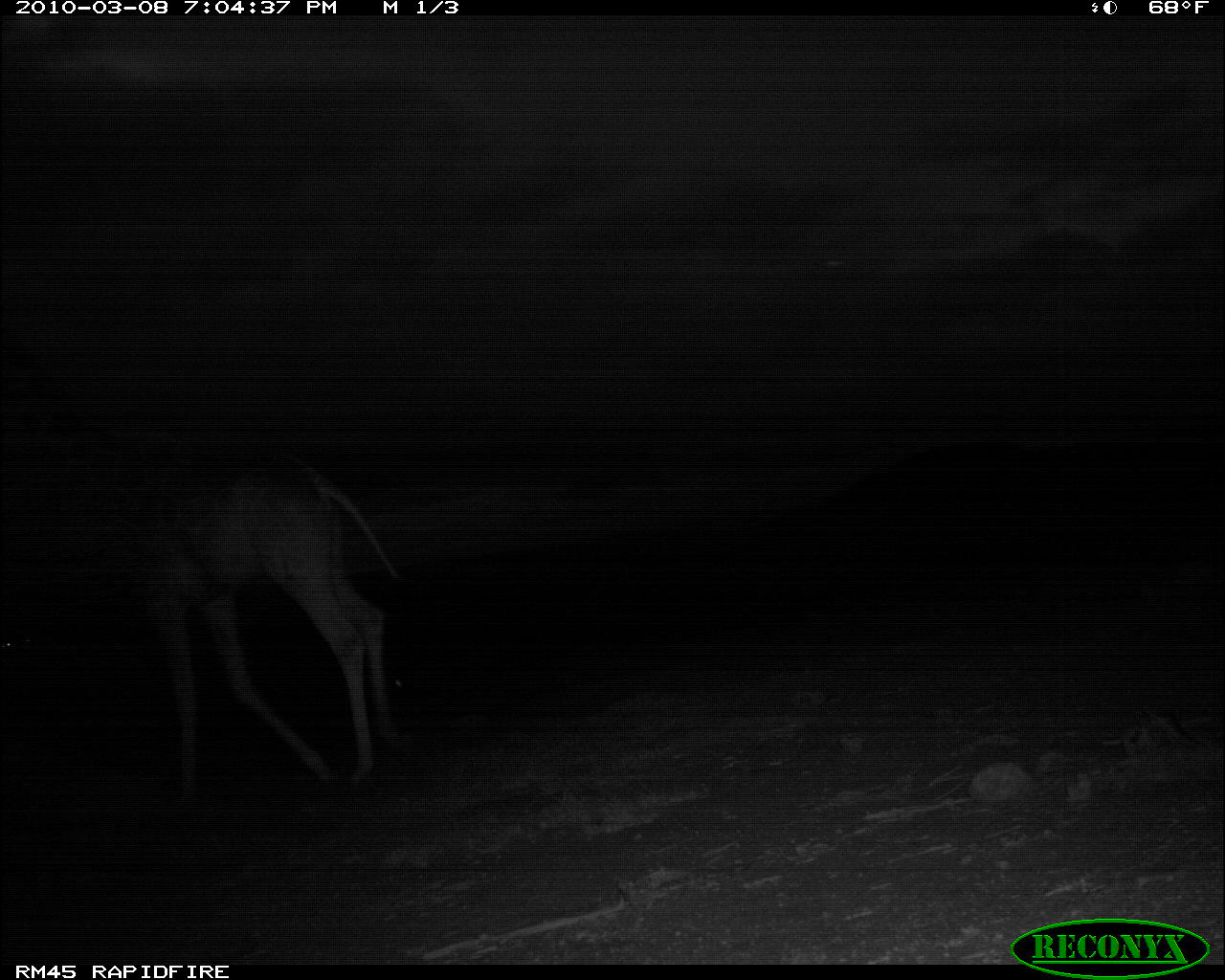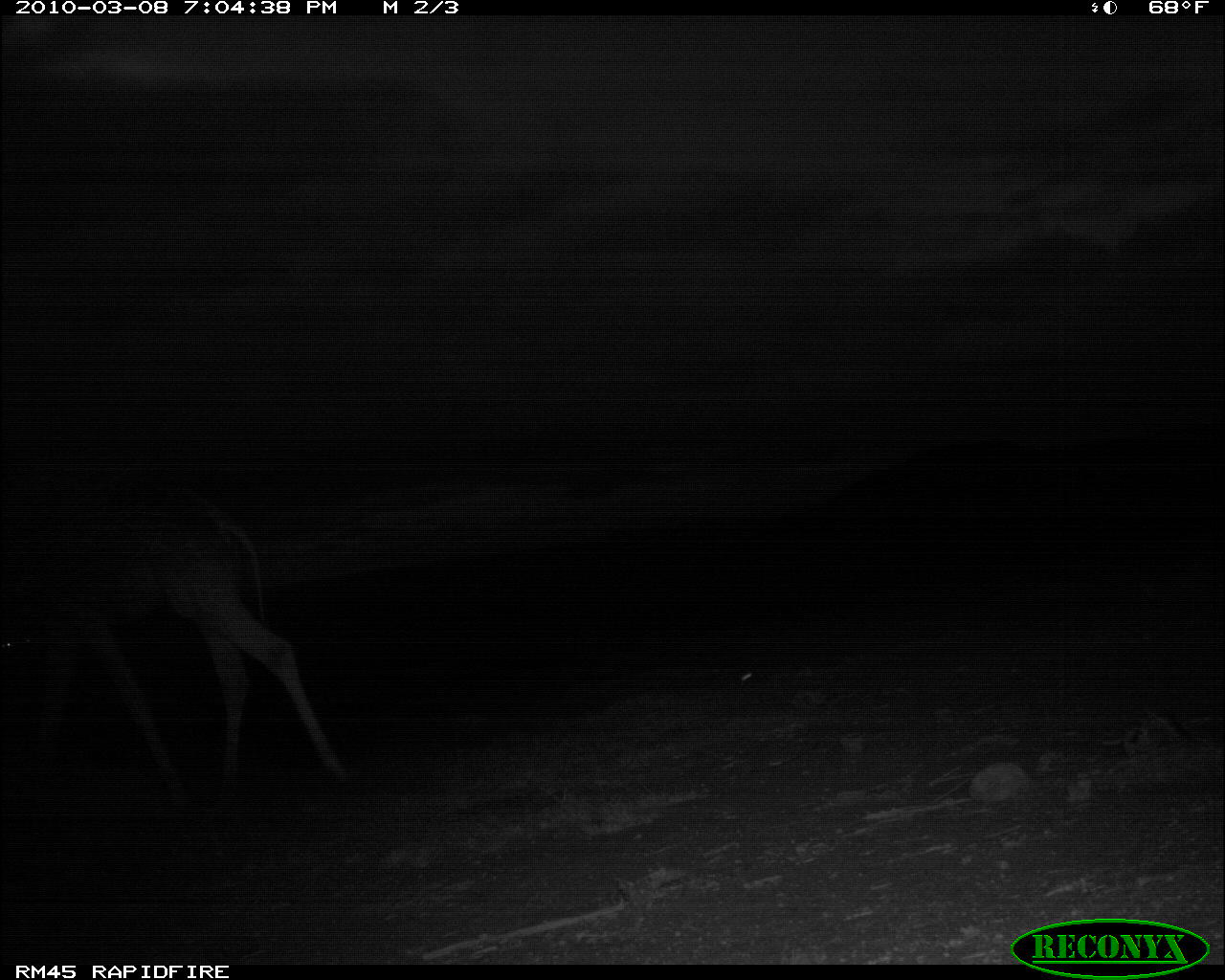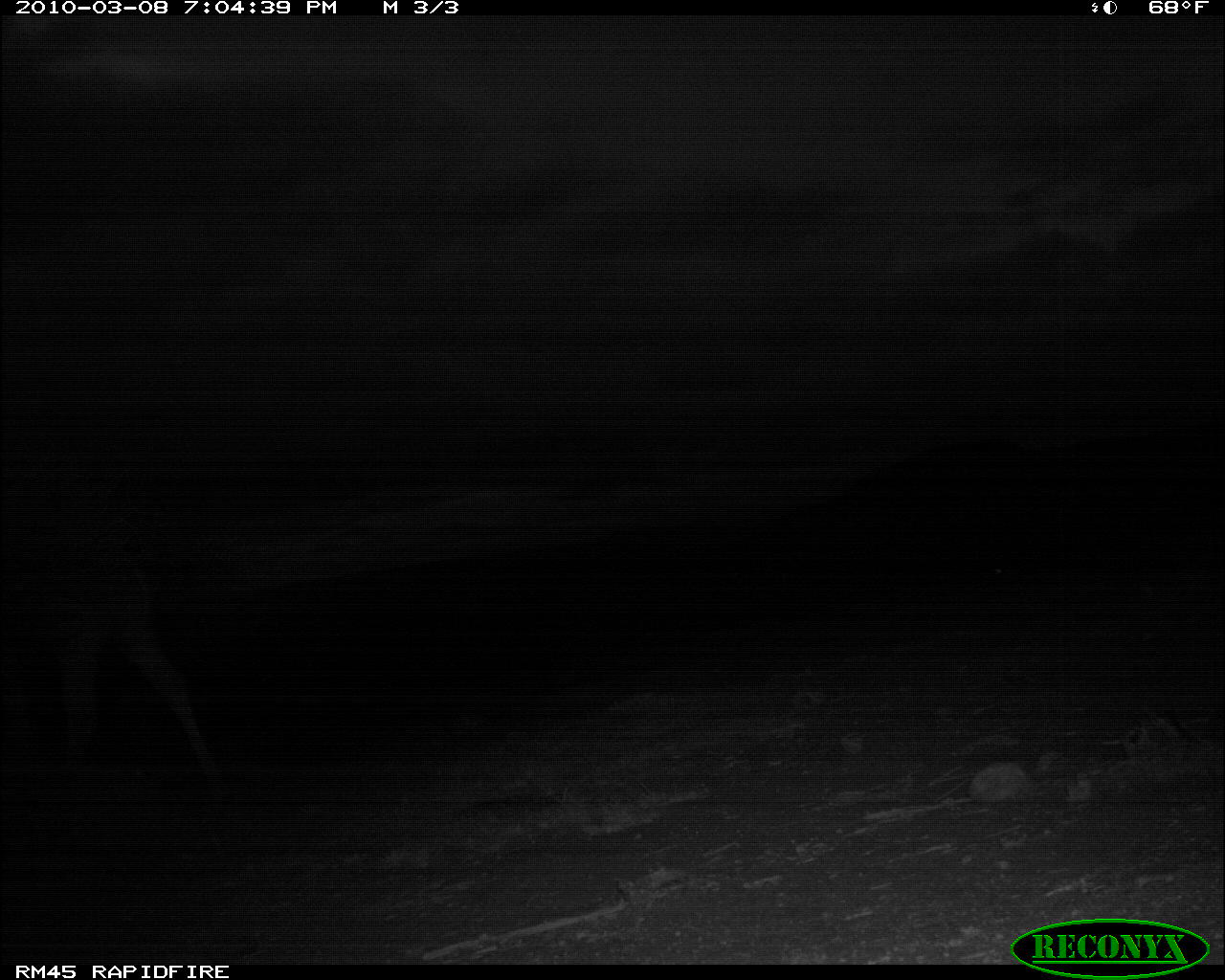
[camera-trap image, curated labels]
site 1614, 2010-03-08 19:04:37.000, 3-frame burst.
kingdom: Animalia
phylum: Chordata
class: Mammalia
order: Artiodactyla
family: Giraffidae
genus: Giraffa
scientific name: Giraffa camelopardalis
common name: giraffe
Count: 1.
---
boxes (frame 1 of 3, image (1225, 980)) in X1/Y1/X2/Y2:
giraffa camelopardalis: 3/320/419/805; 999/370/1021/423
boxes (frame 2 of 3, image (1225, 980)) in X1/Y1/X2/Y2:
giraffa camelopardalis: 1/478/358/809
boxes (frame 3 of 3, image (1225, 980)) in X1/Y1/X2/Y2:
giraffa camelopardalis: 3/470/233/800